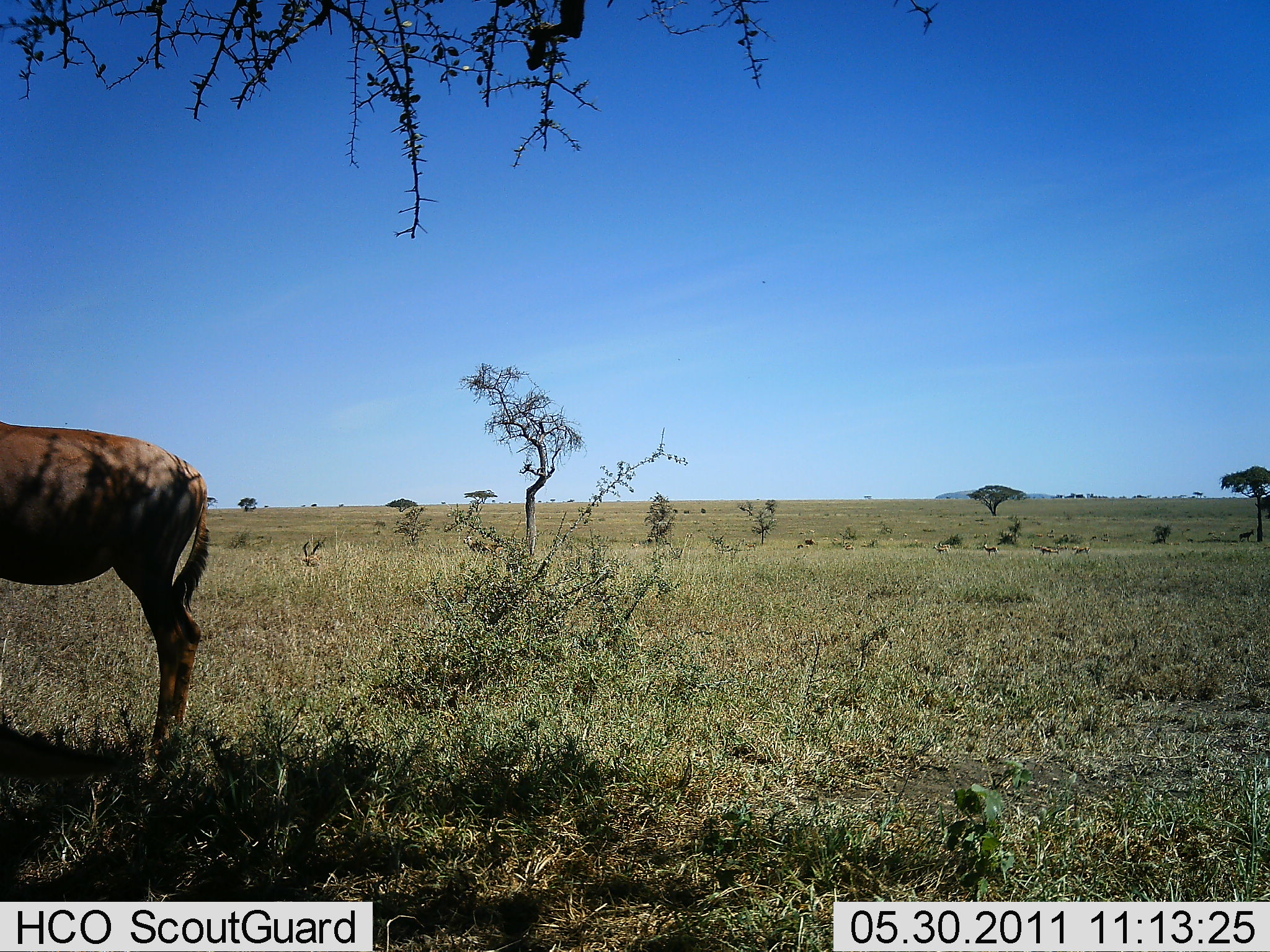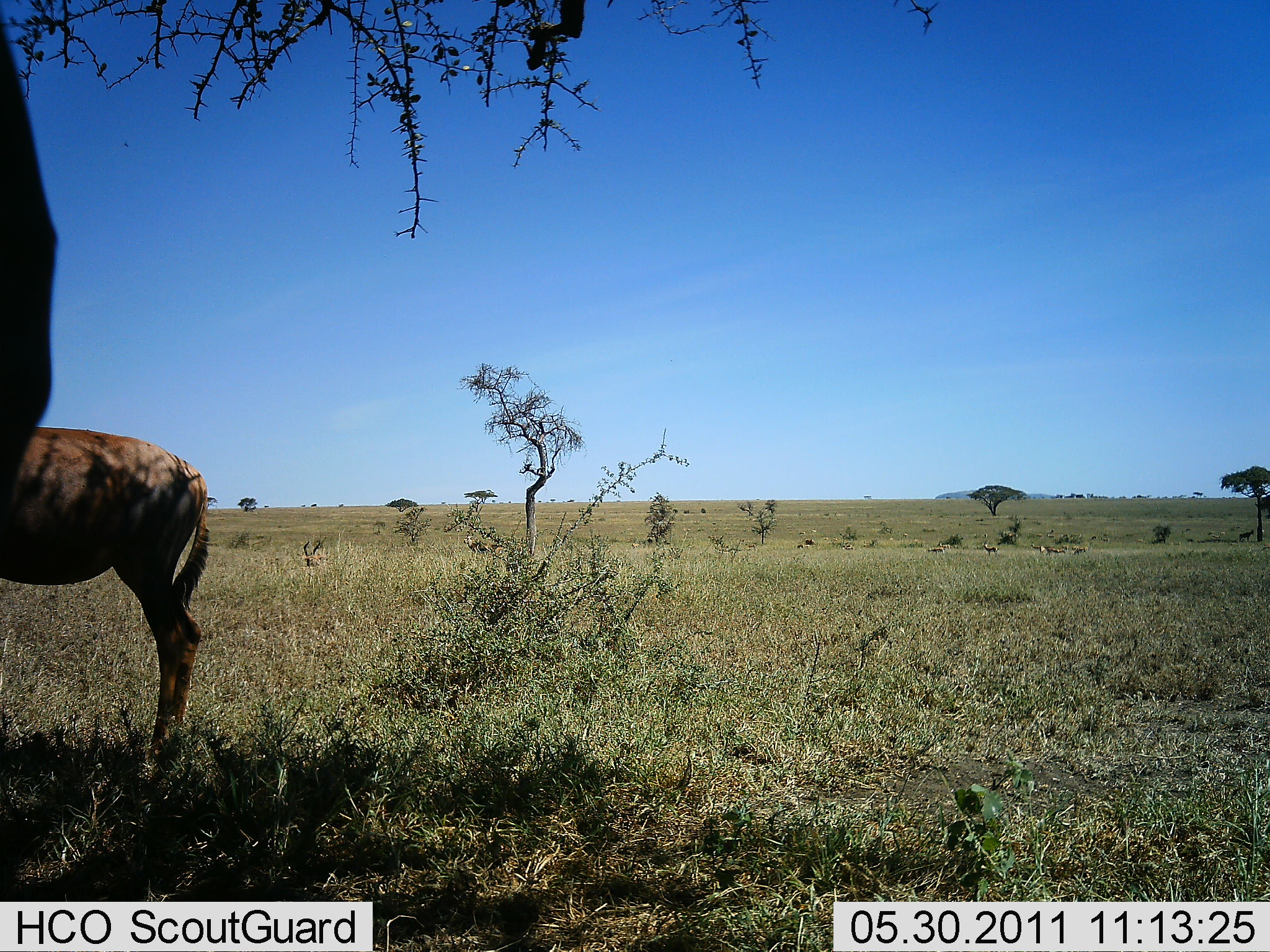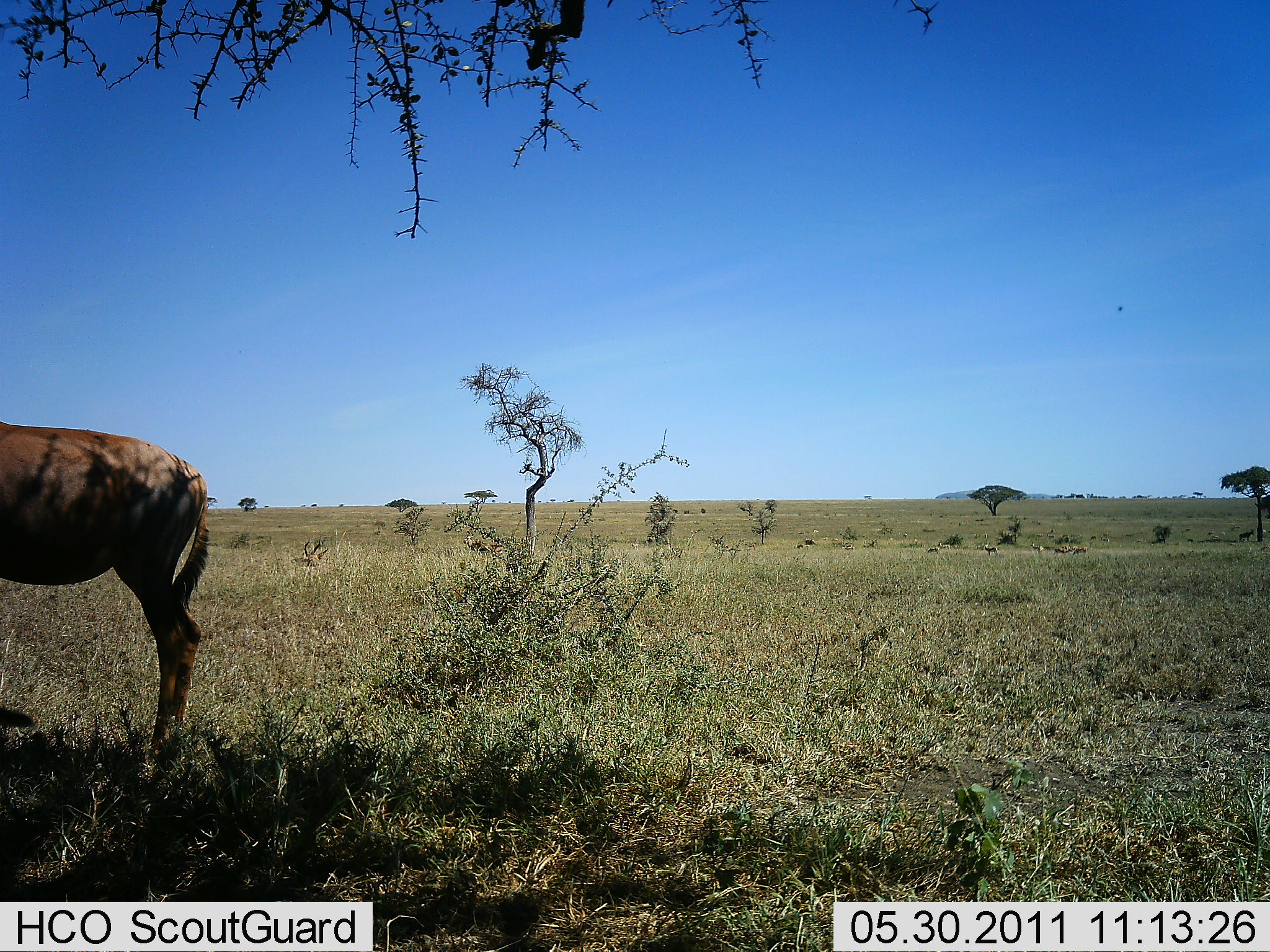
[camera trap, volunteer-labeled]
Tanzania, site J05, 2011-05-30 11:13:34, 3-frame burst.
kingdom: Animalia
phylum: Chordata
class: Mammalia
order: Artiodactyla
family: Bovidae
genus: Alcelaphus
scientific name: Alcelaphus buselaphus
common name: hartebeest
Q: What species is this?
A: Hartebeest (Alcelaphus buselaphus).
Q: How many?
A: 1.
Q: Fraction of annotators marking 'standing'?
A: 100%.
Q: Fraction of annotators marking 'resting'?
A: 0%.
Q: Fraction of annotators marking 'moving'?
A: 0%.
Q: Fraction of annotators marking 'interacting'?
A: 0%.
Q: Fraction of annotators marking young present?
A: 0%.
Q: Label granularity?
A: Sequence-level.